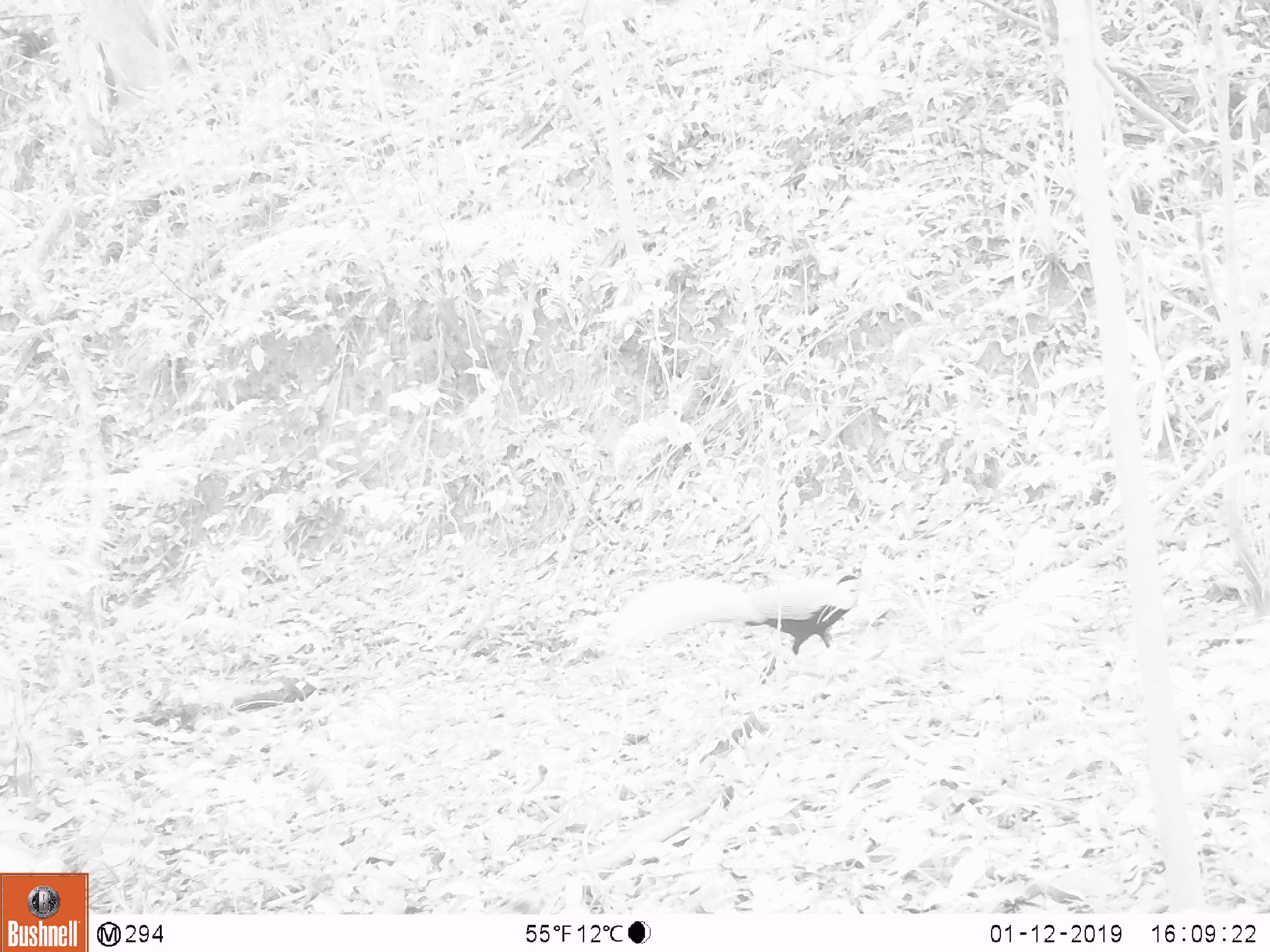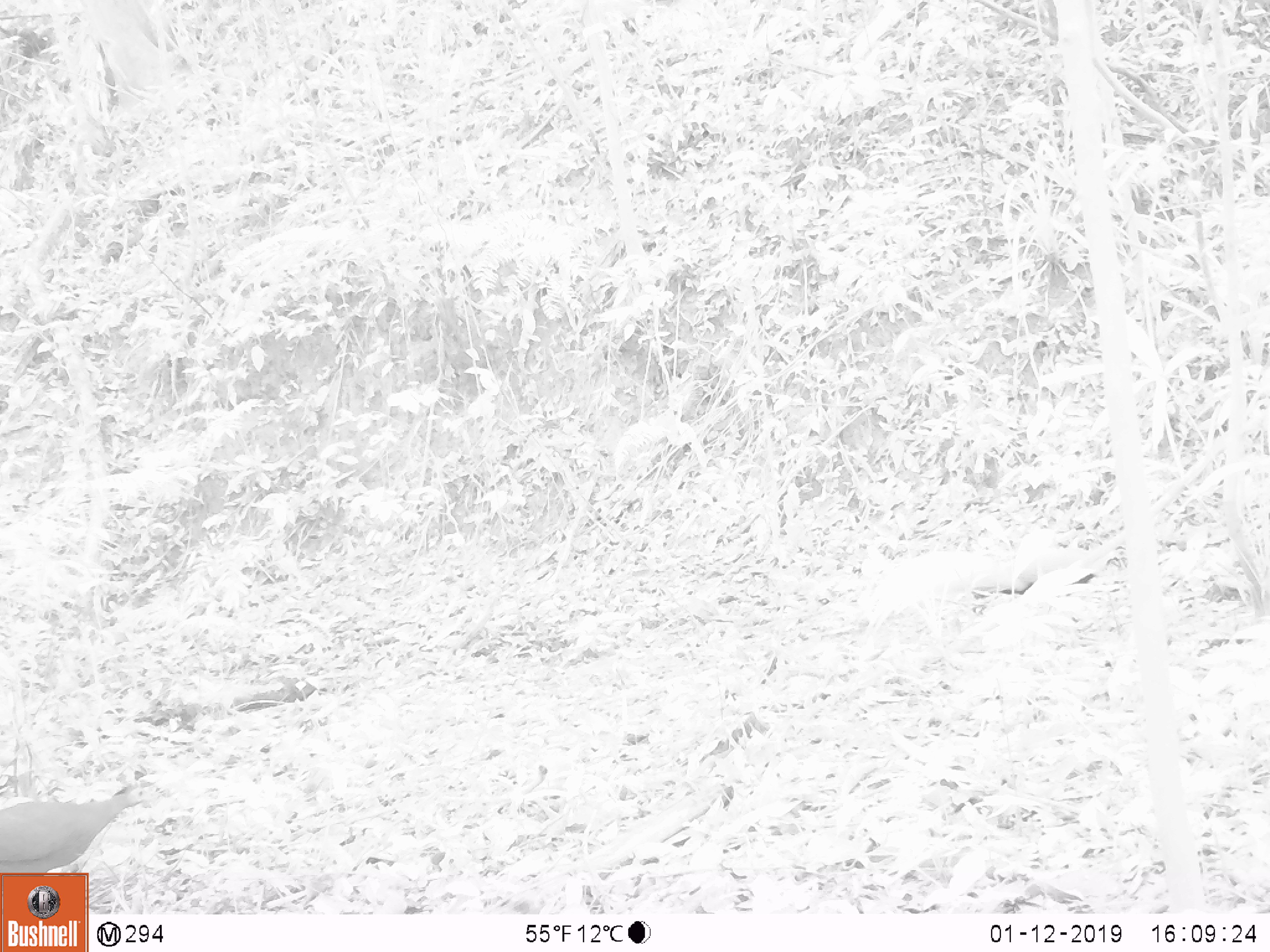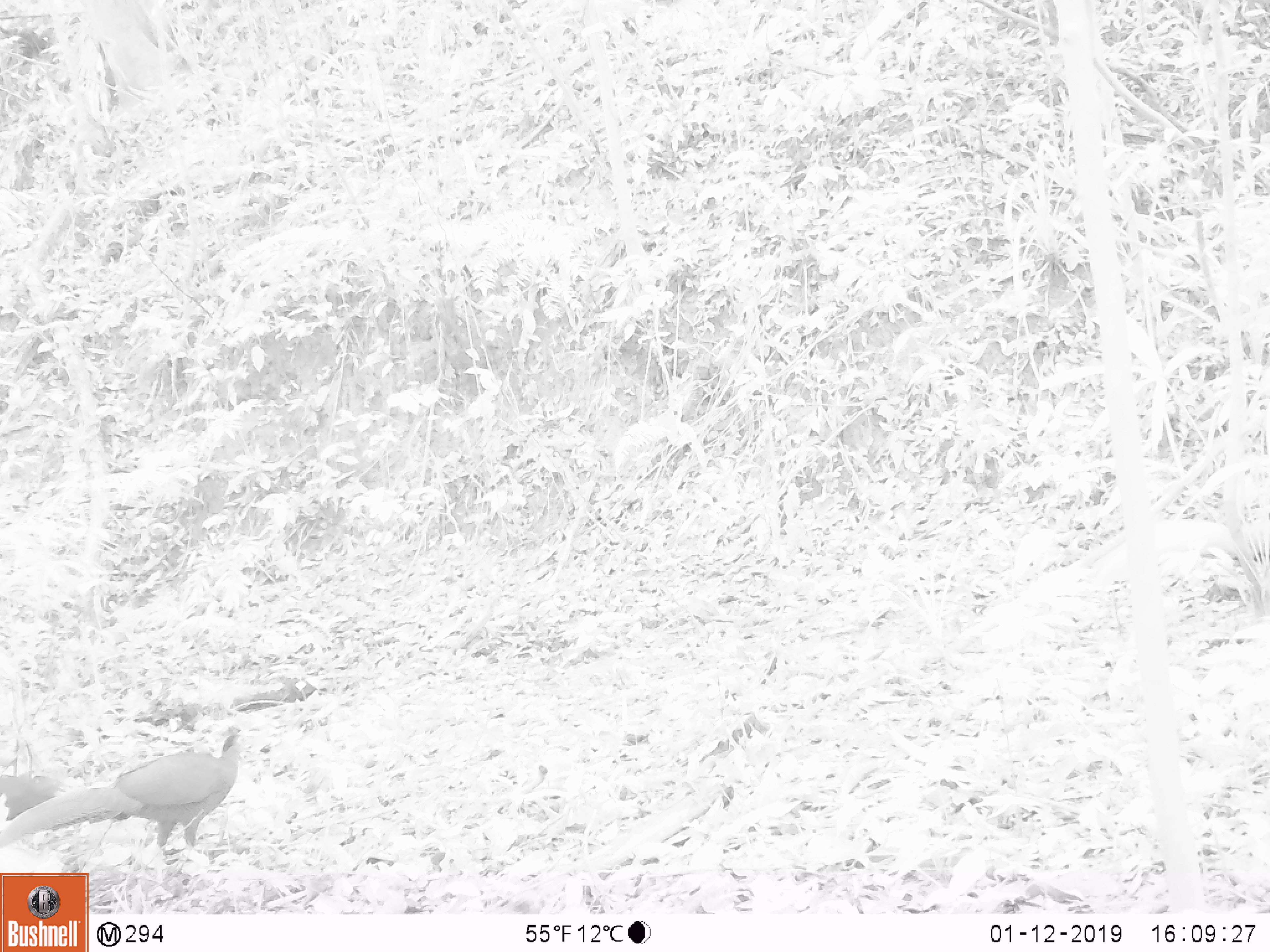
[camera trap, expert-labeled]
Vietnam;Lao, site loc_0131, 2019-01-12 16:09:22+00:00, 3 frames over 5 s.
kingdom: Animalia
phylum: Chordata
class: Aves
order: Galliformes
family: Phasianidae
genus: Lophura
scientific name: Lophura nycthemera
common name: silver pheasant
Silver pheasant (Lophura nycthemera). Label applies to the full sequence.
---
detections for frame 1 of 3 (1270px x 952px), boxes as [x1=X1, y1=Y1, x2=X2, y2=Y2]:
silver pheasant: [x1=601, y1=554, x2=894, y2=677]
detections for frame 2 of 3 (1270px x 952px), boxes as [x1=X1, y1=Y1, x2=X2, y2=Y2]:
silver pheasant: [x1=858, y1=542, x2=1110, y2=636]; [x1=0, y1=783, x2=155, y2=873]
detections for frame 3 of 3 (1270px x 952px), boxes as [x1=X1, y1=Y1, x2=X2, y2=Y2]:
silver pheasant: [x1=0, y1=733, x2=257, y2=882]; [x1=0, y1=764, x2=68, y2=821]